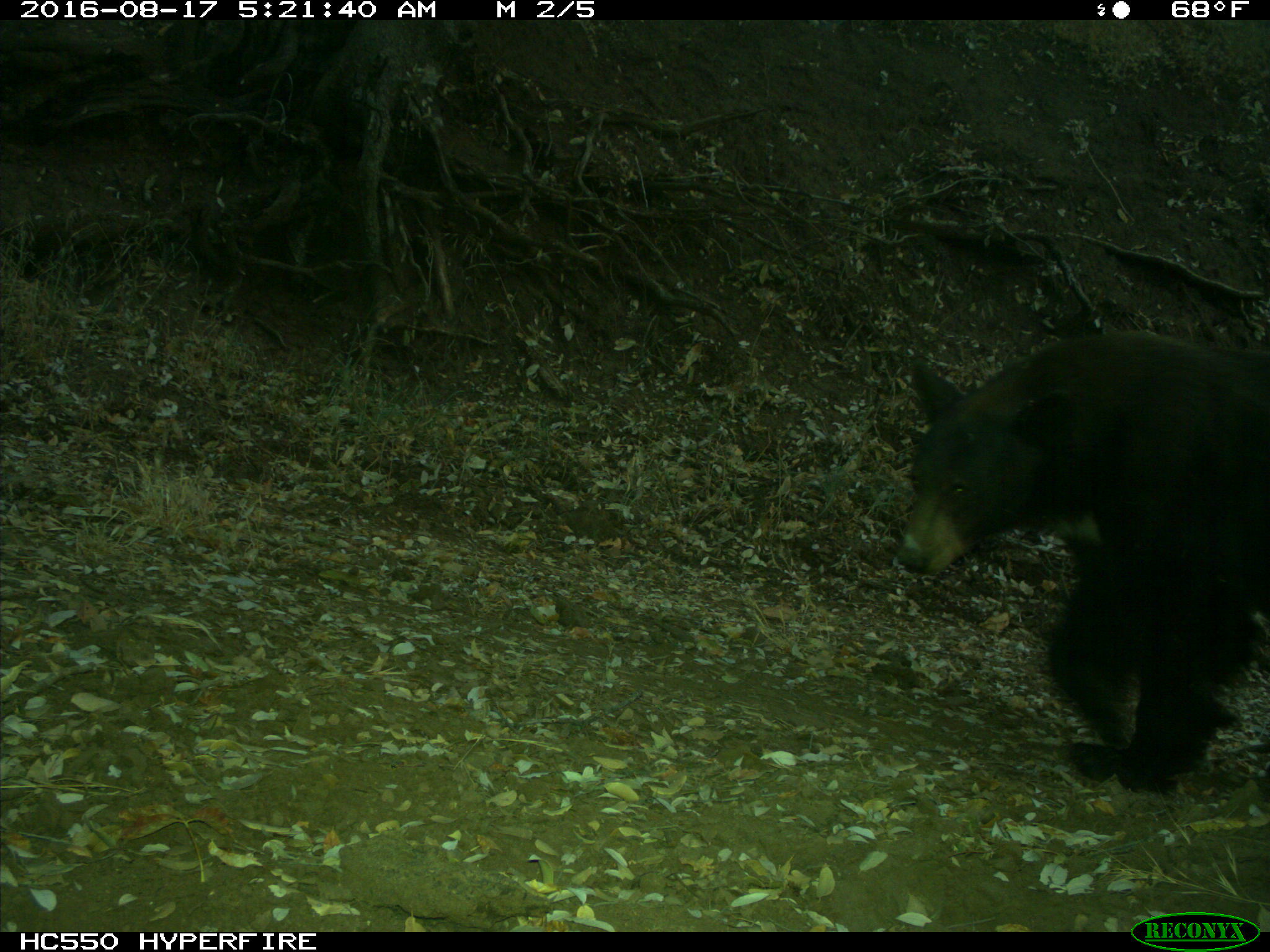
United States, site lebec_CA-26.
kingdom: Animalia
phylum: Chordata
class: Mammalia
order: Carnivora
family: Ursidae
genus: Ursus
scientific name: Ursus americanus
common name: american black bear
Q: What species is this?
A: Ursus americanus (american black bear).